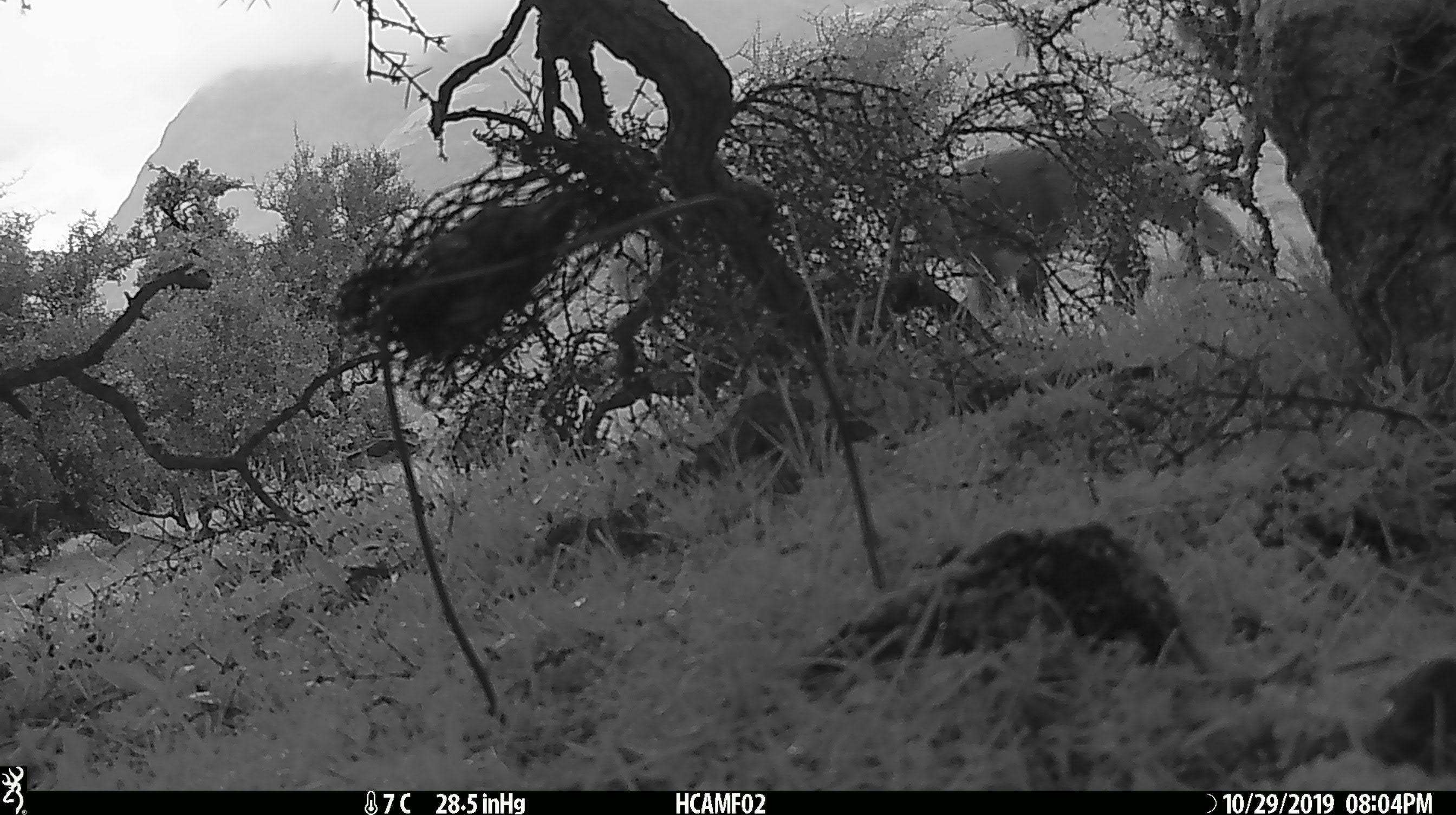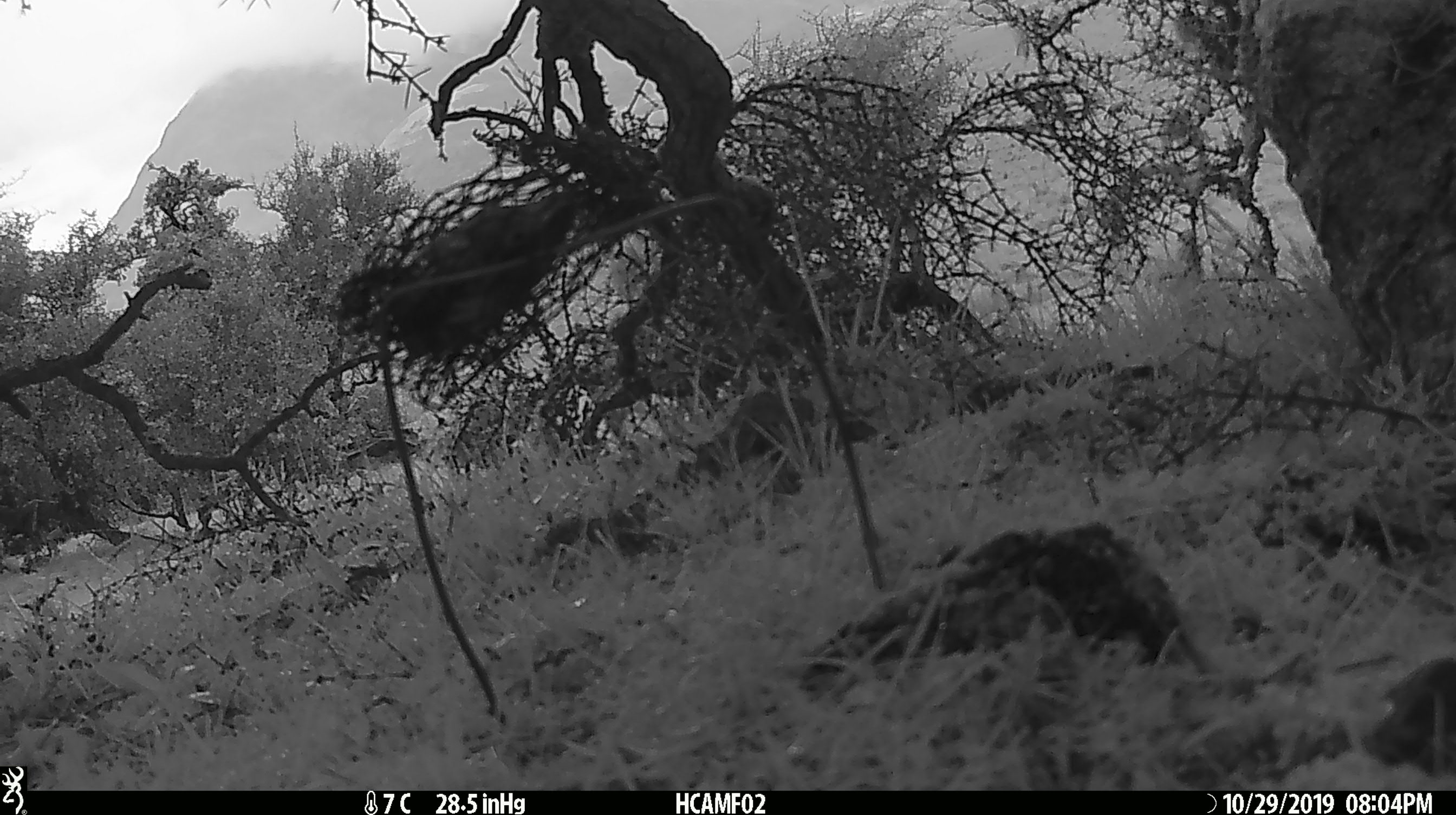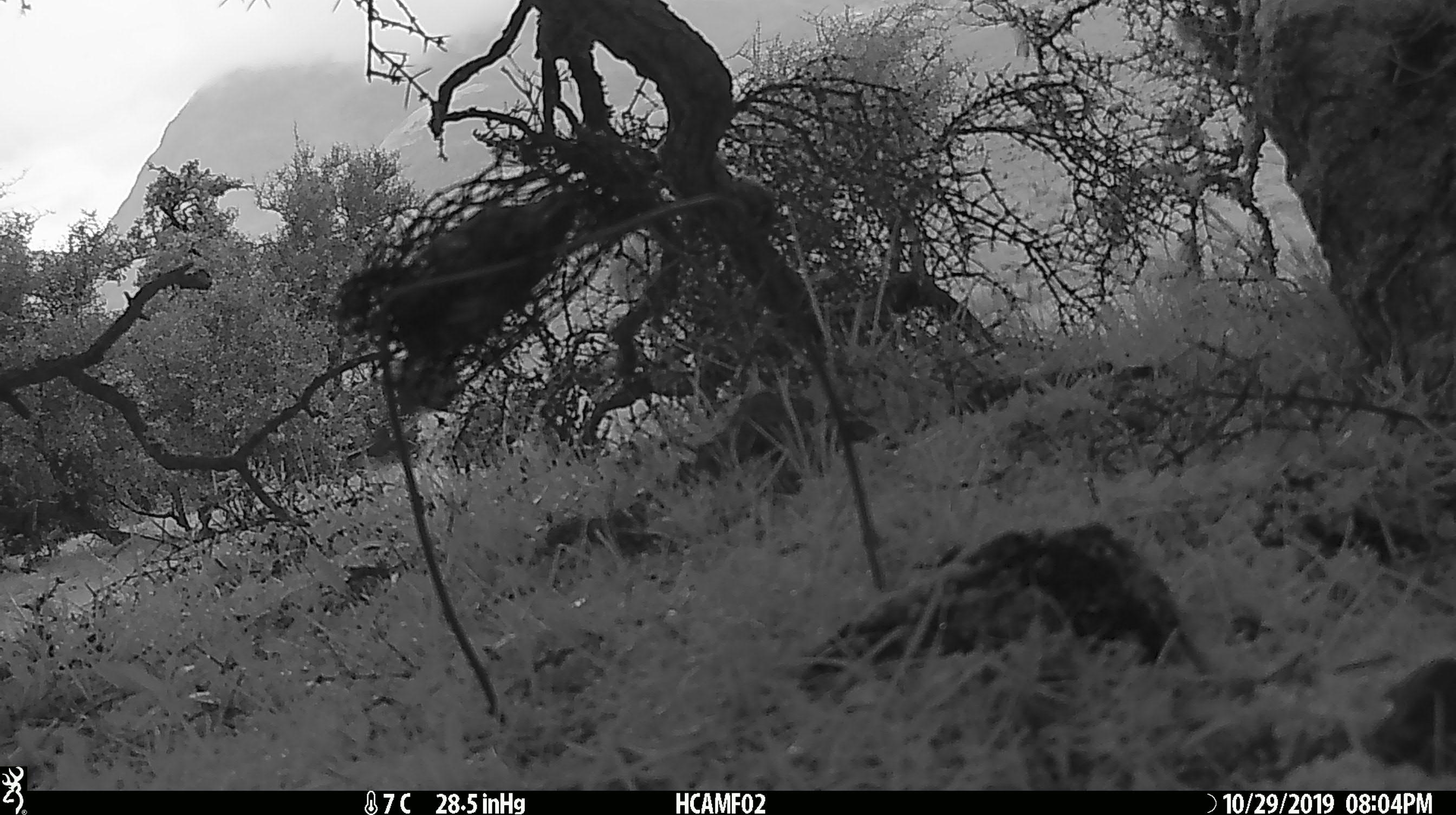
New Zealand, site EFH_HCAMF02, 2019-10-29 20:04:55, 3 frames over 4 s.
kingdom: Animalia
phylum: Chordata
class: Mammalia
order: Artiodactyla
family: Bovidae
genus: Bos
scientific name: Bos taurus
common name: domestic cow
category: cow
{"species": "cow (domestic cow) (Bos taurus)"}